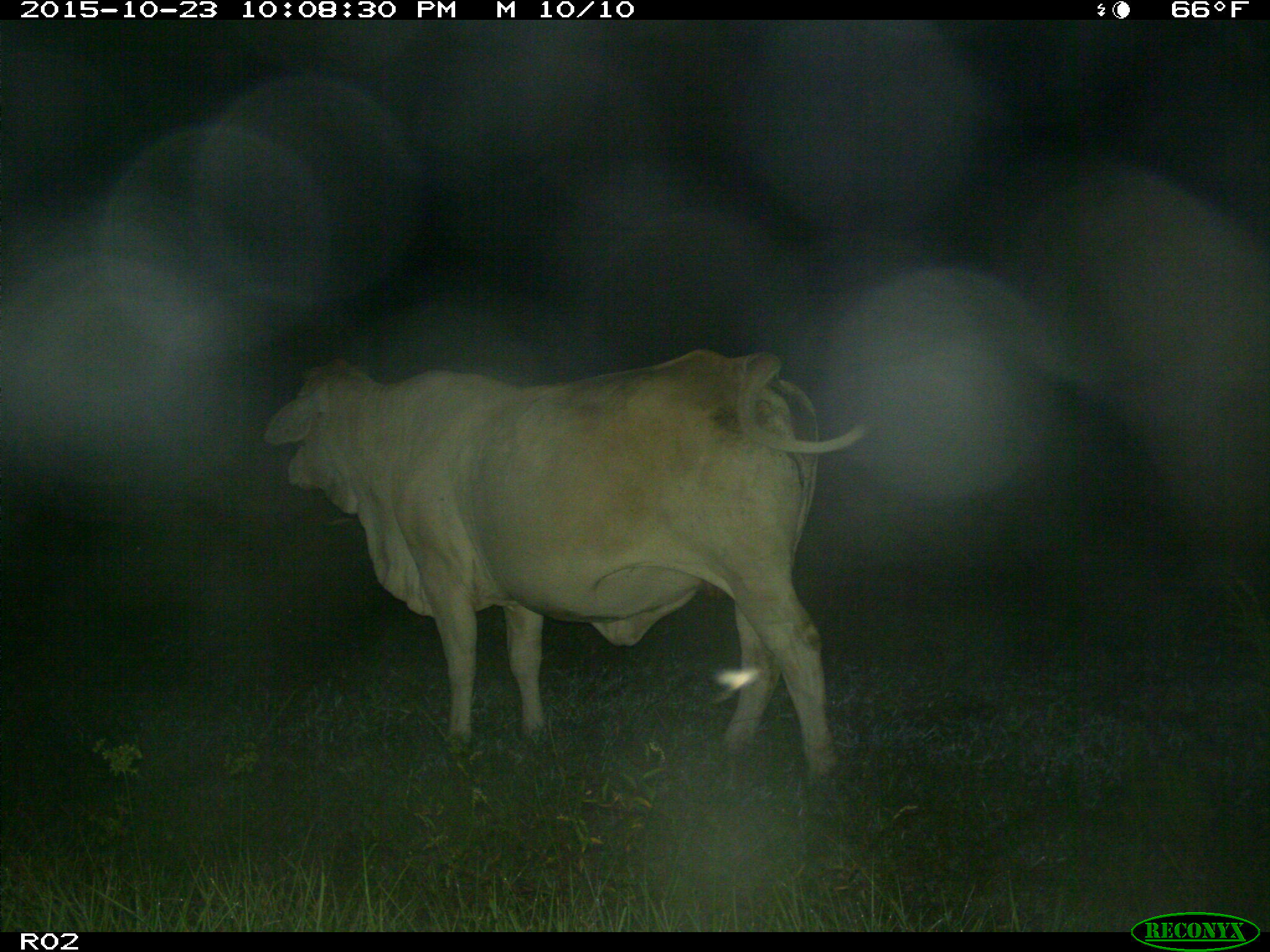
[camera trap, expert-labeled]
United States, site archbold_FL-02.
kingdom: Animalia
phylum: Chordata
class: Mammalia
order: Artiodactyla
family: Bovidae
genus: Bos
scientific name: Bos taurus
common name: domestic cow